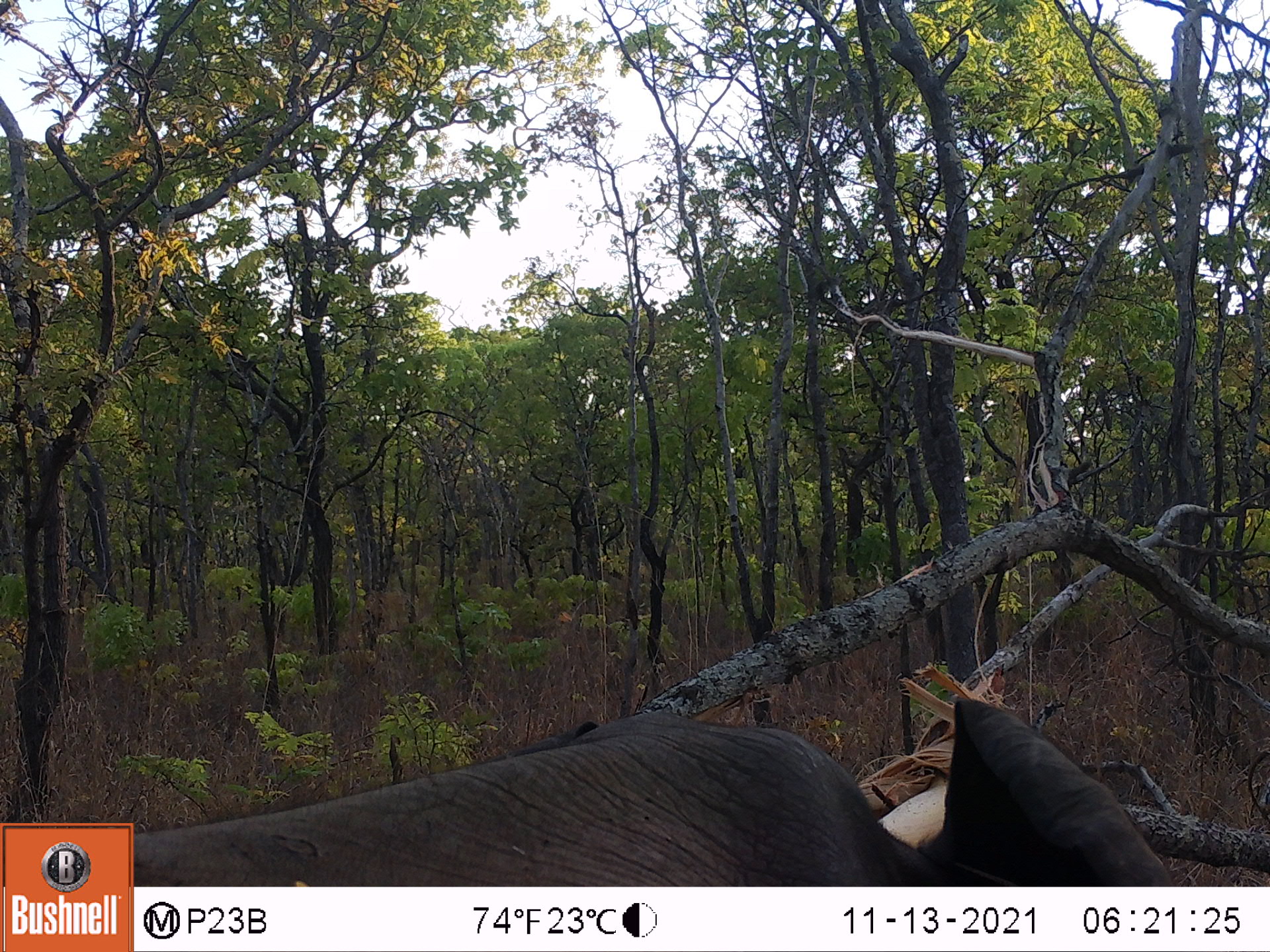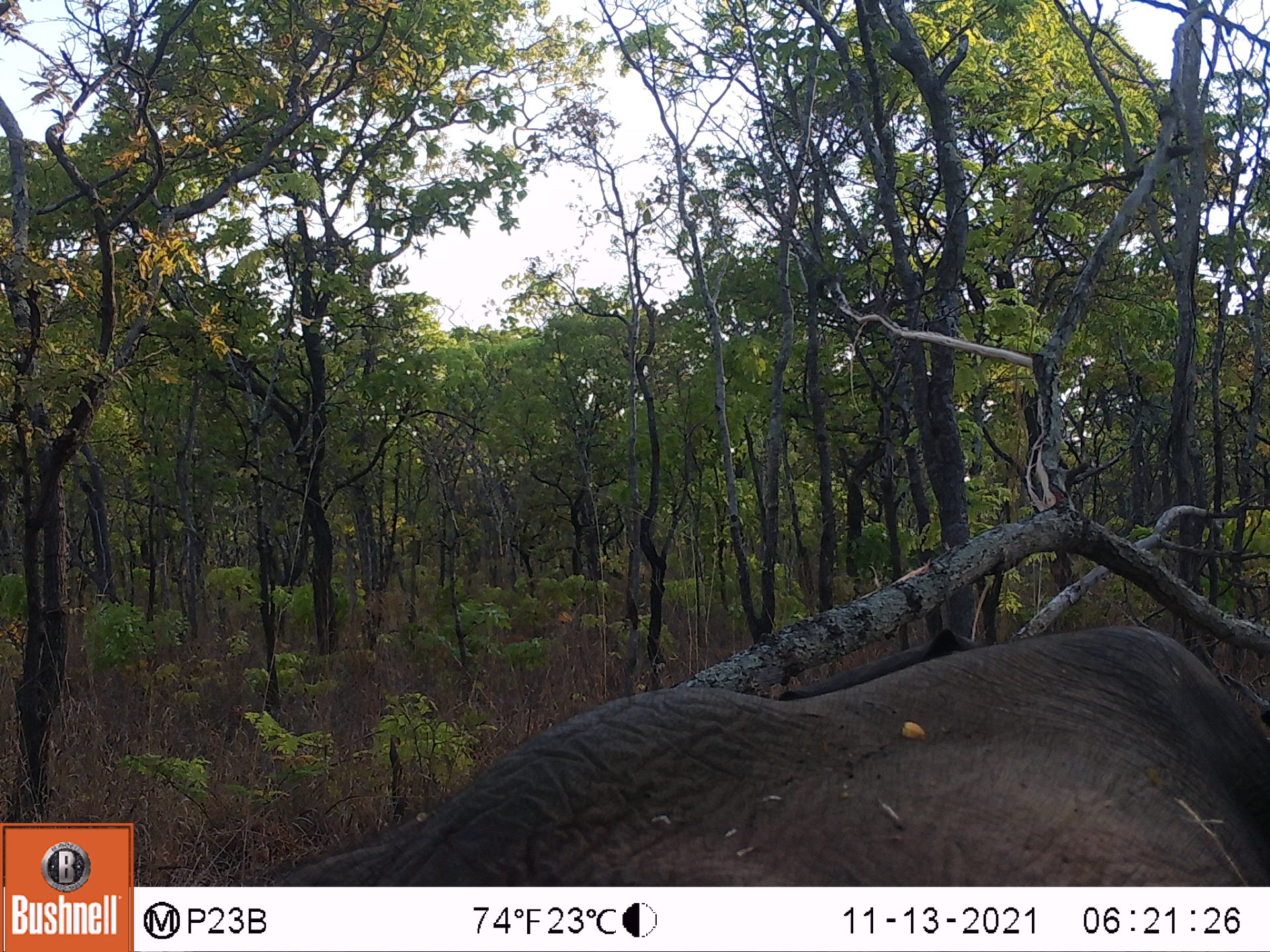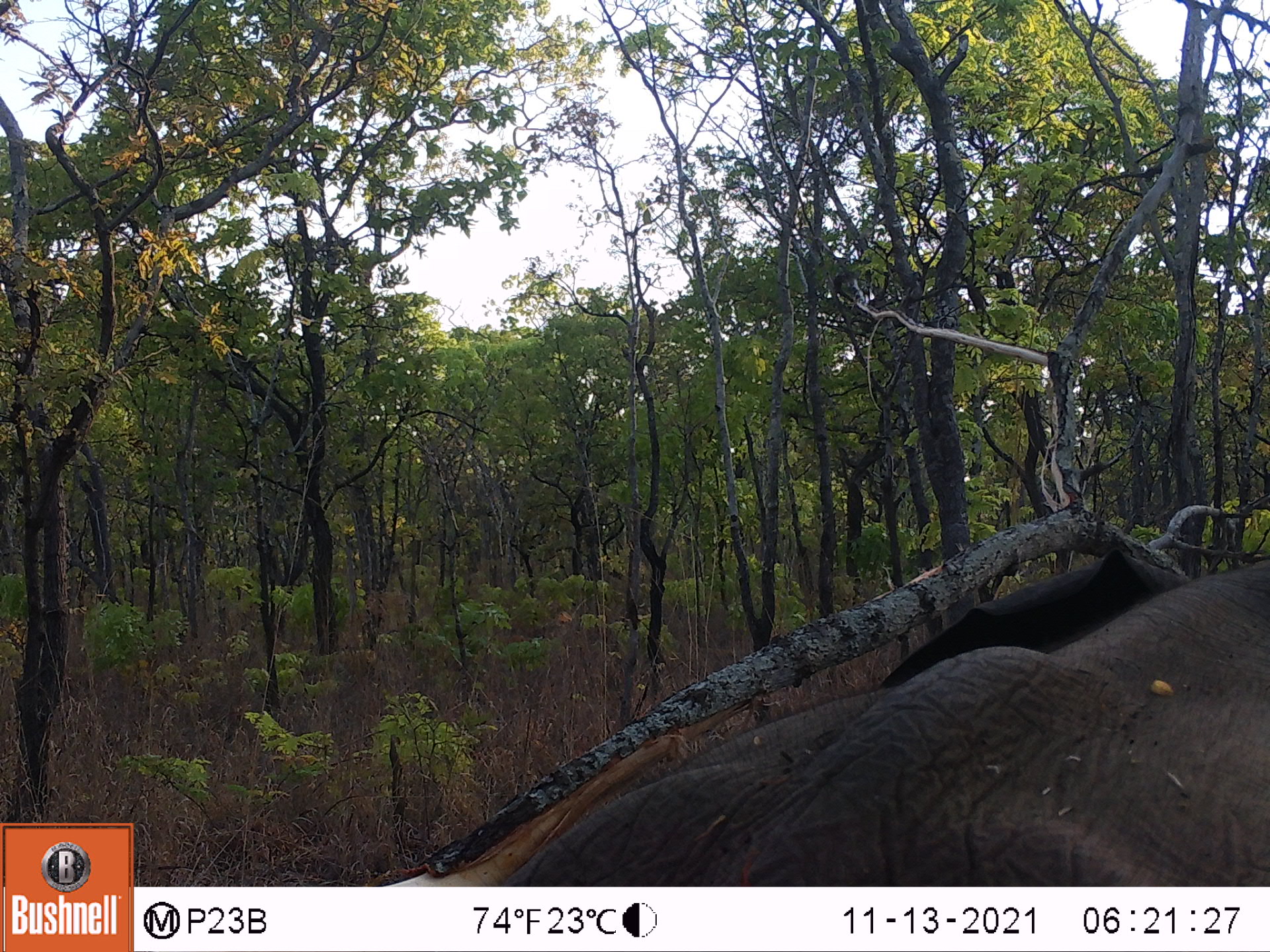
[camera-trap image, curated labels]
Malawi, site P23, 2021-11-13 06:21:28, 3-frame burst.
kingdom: Animalia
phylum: Chordata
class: Mammalia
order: Proboscidea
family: Elephantidae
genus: Loxodonta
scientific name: Loxodonta africana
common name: african savanna elephant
African savanna elephant (Loxodonta africana), count 1.